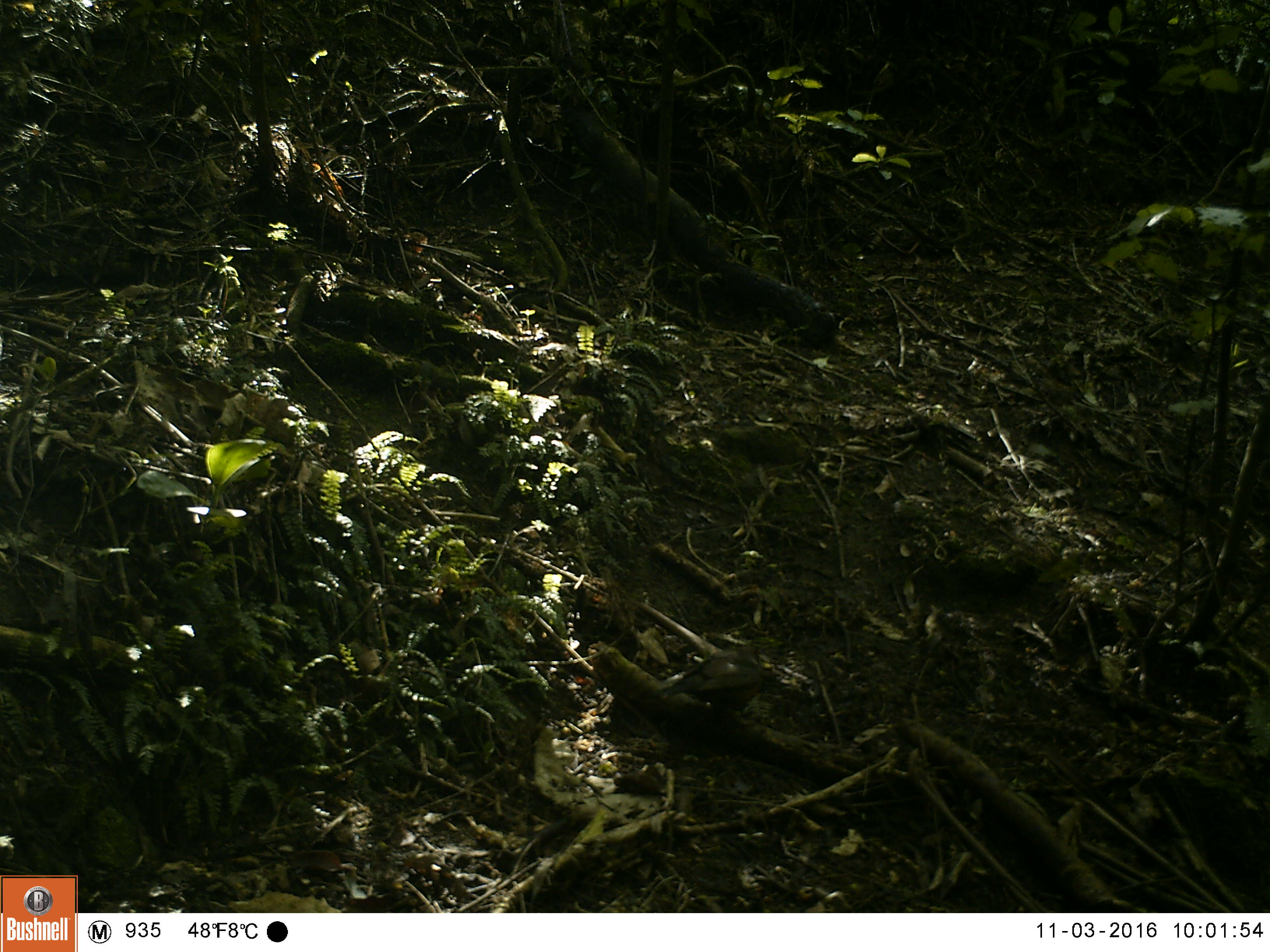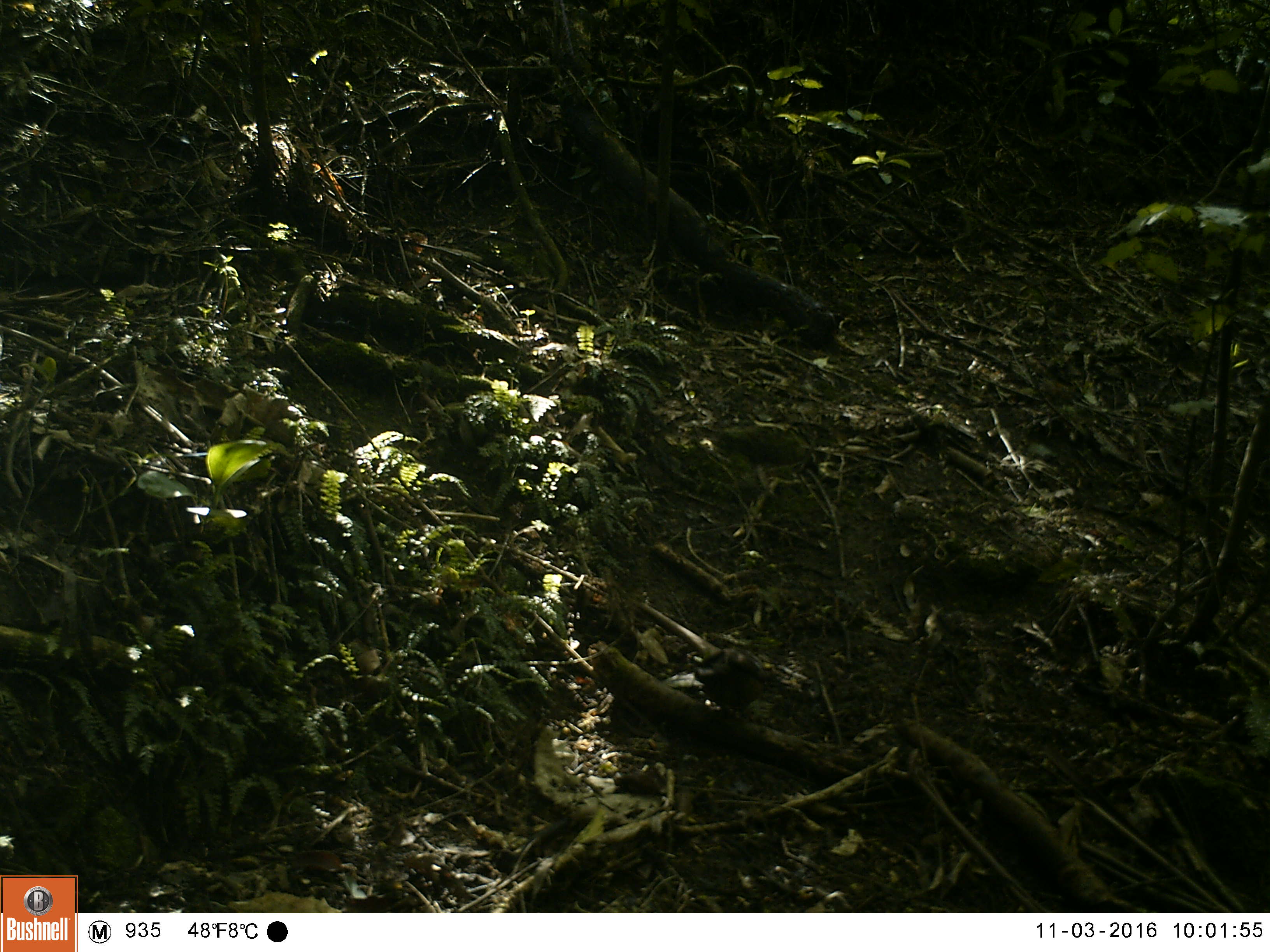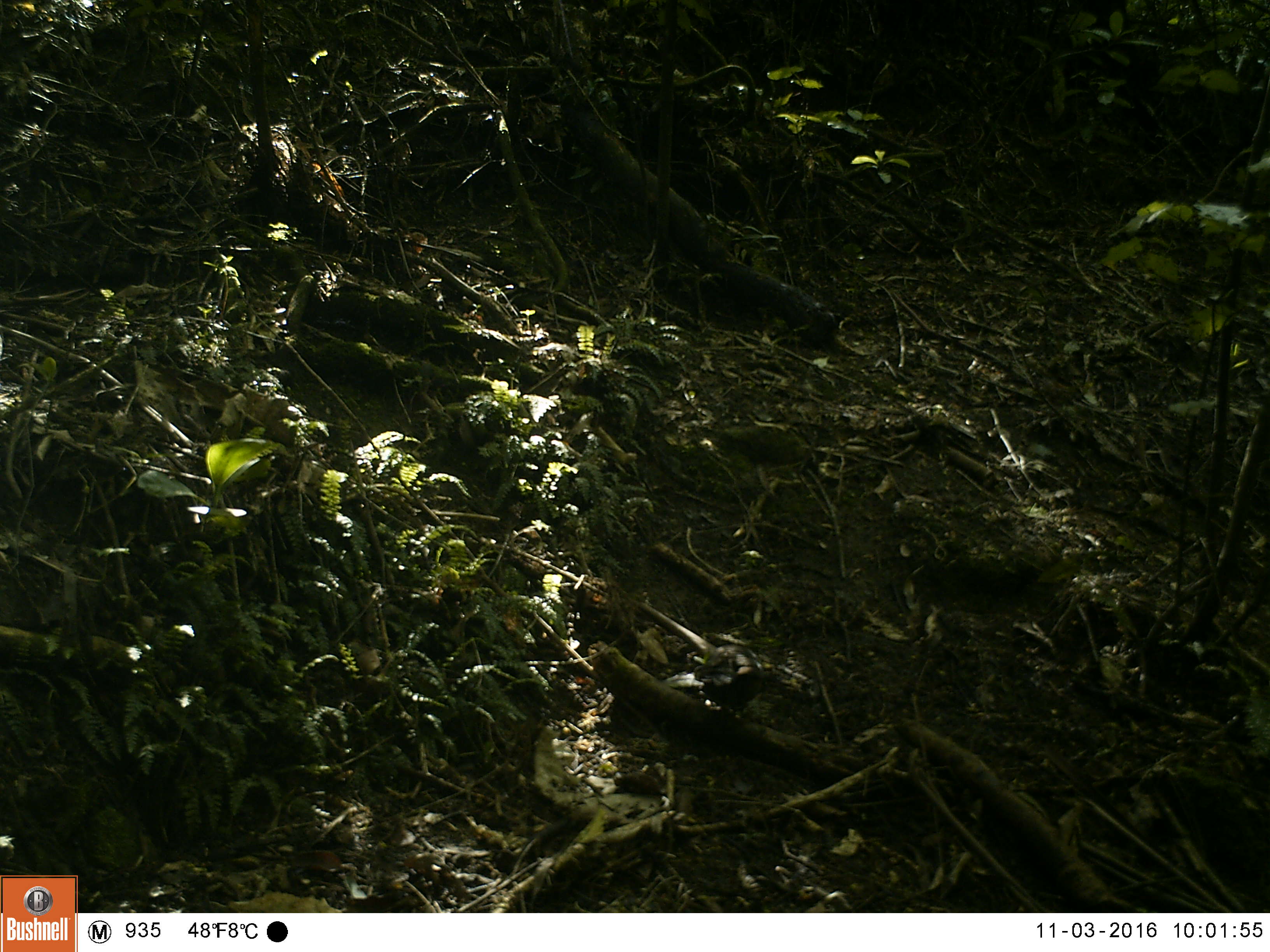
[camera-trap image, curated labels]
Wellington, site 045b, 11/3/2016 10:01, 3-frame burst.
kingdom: Animalia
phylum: Chordata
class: Aves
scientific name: Aves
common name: bird